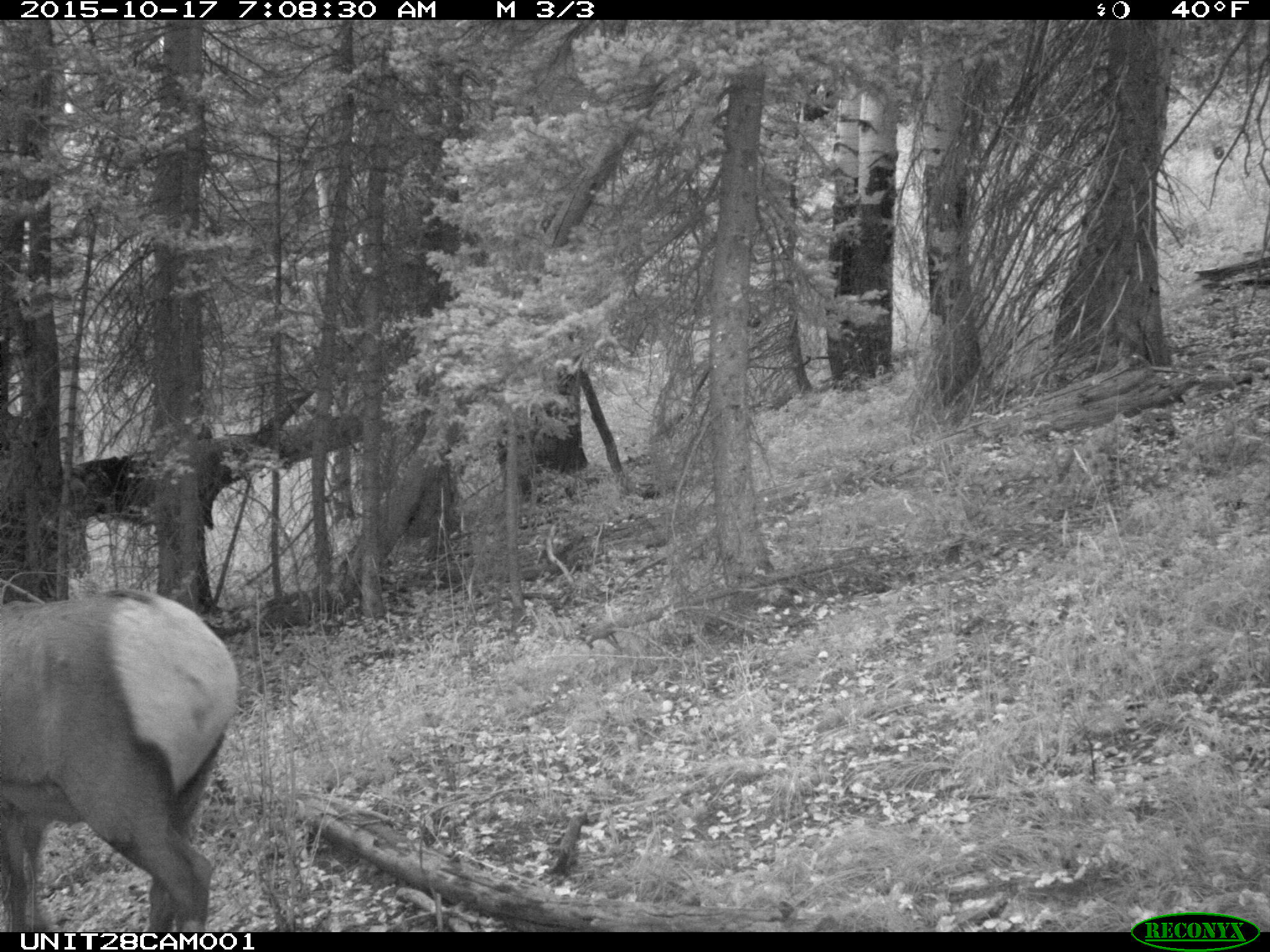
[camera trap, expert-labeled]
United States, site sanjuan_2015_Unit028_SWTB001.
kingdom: Animalia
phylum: Chordata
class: Mammalia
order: Artiodactyla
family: Cervidae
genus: Cervus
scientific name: Cervus elaphus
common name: red deer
Cervus elaphus (red deer).